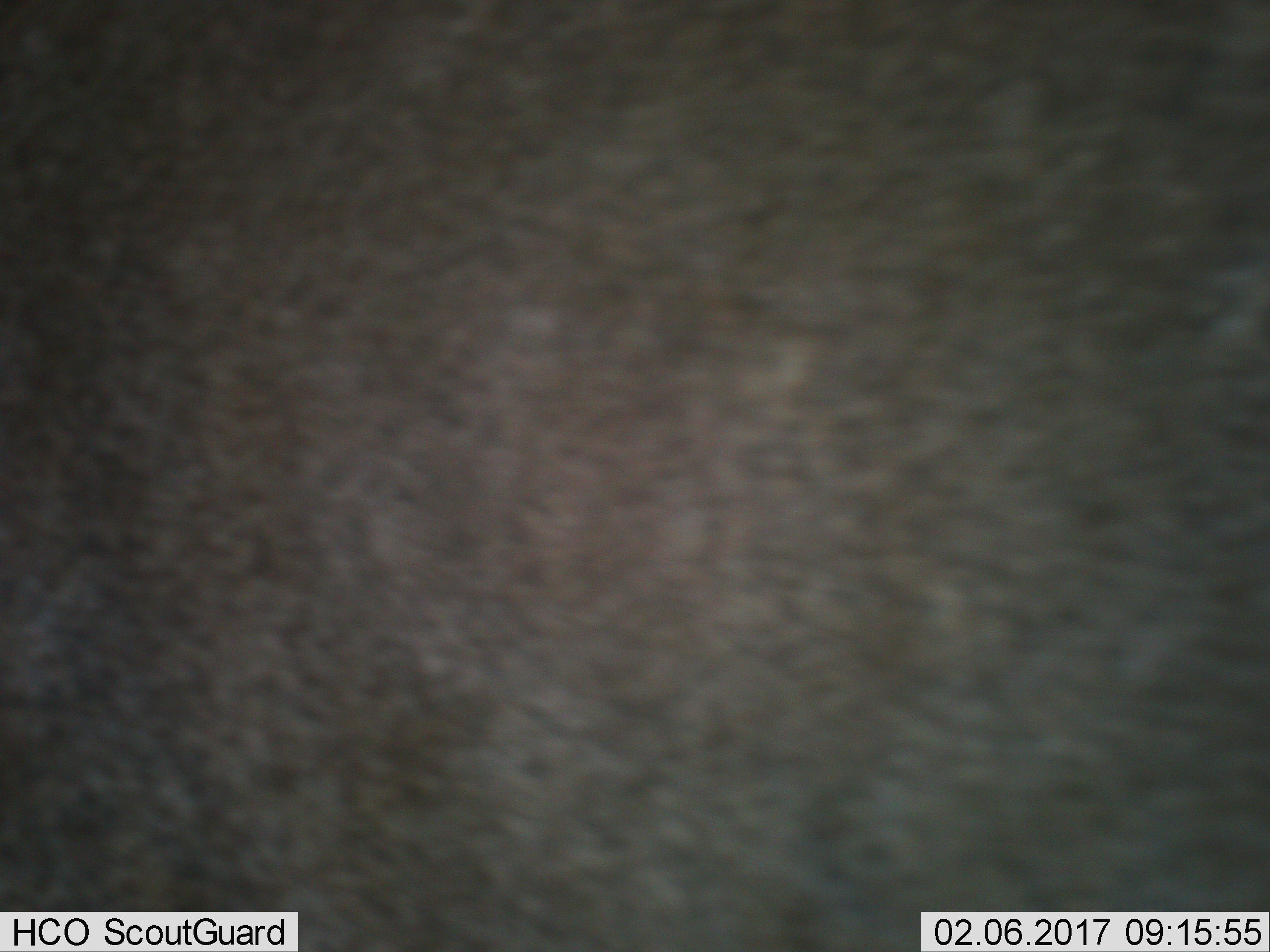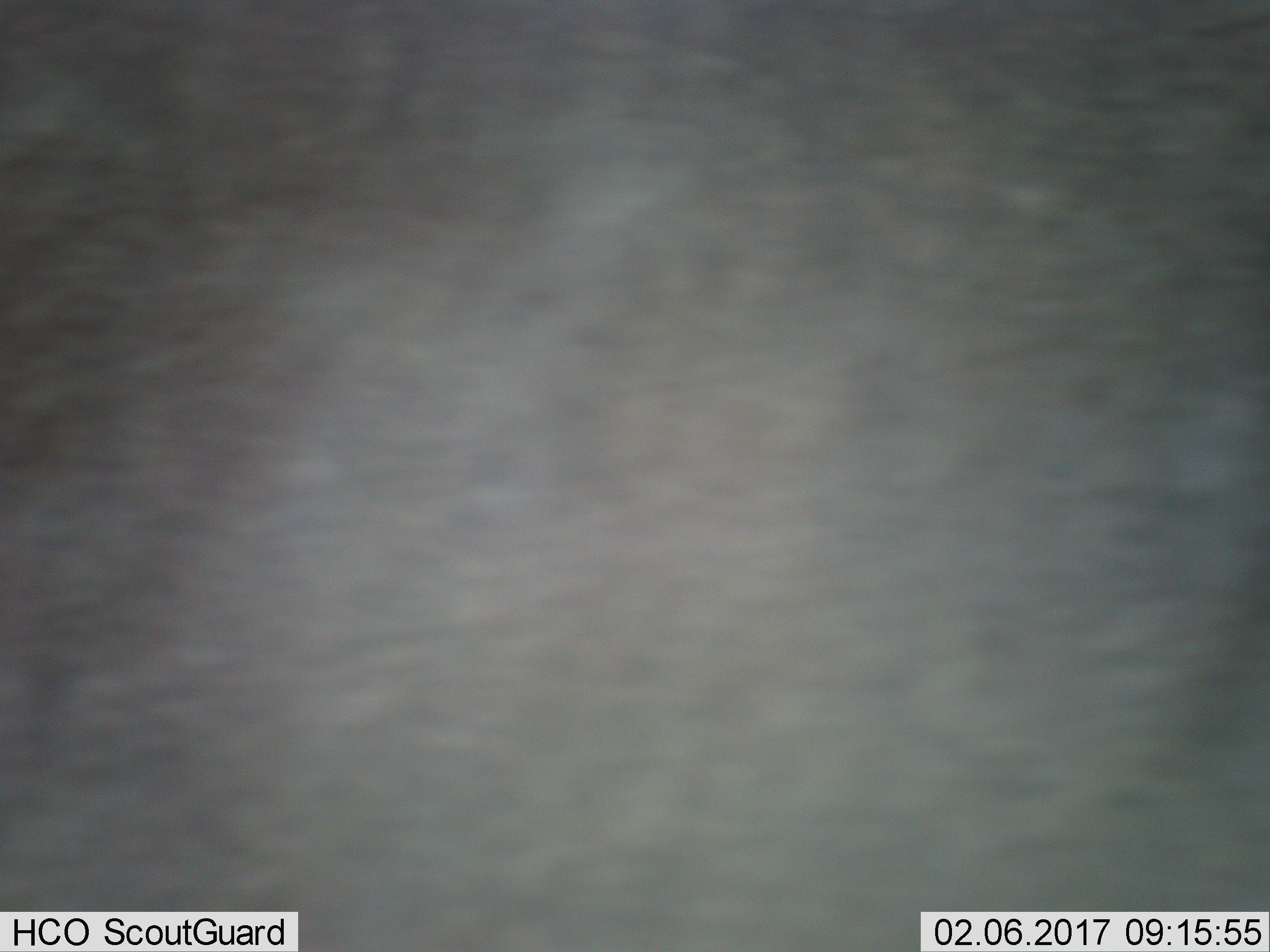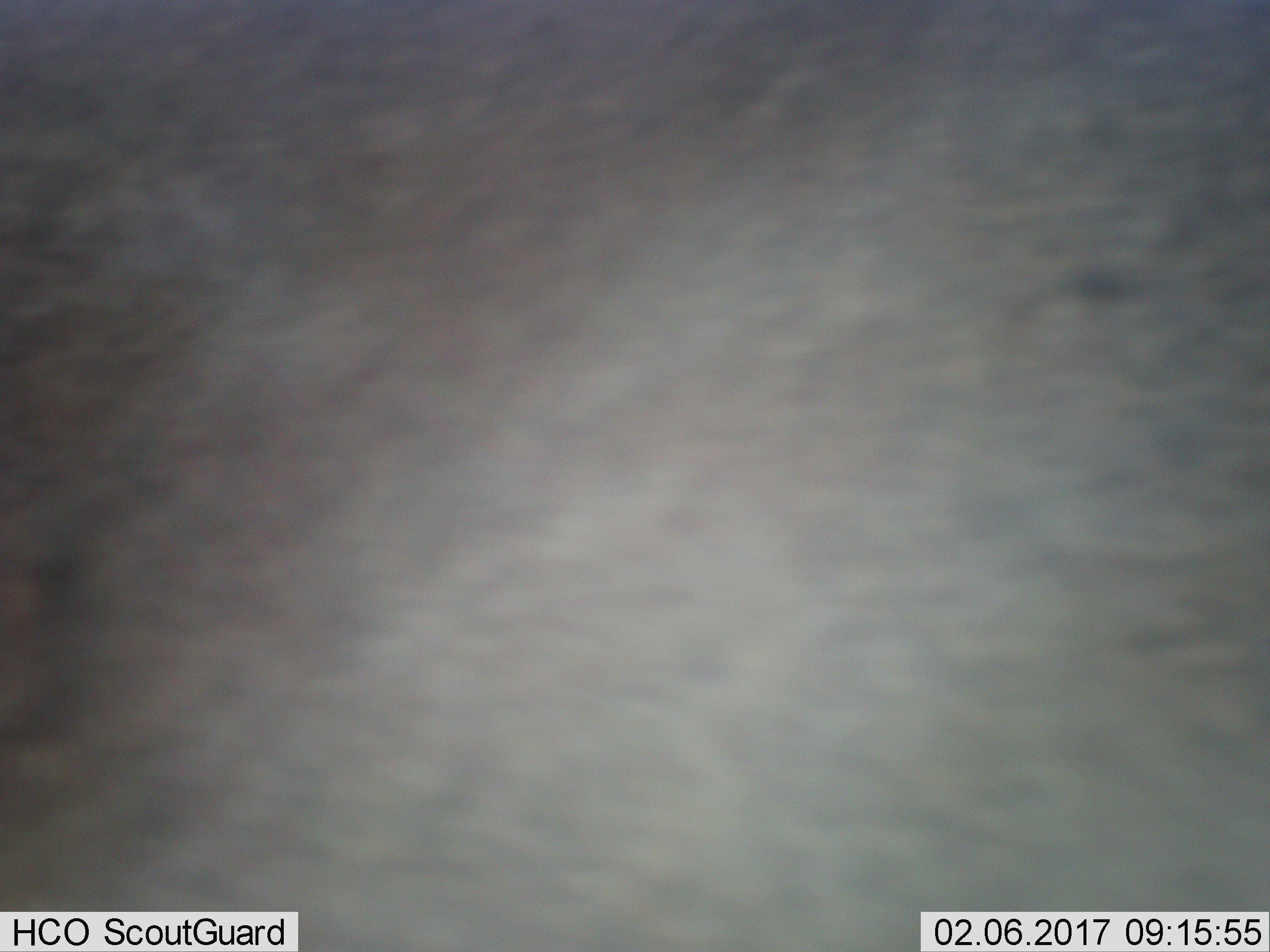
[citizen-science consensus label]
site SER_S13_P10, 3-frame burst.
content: unidentified animal